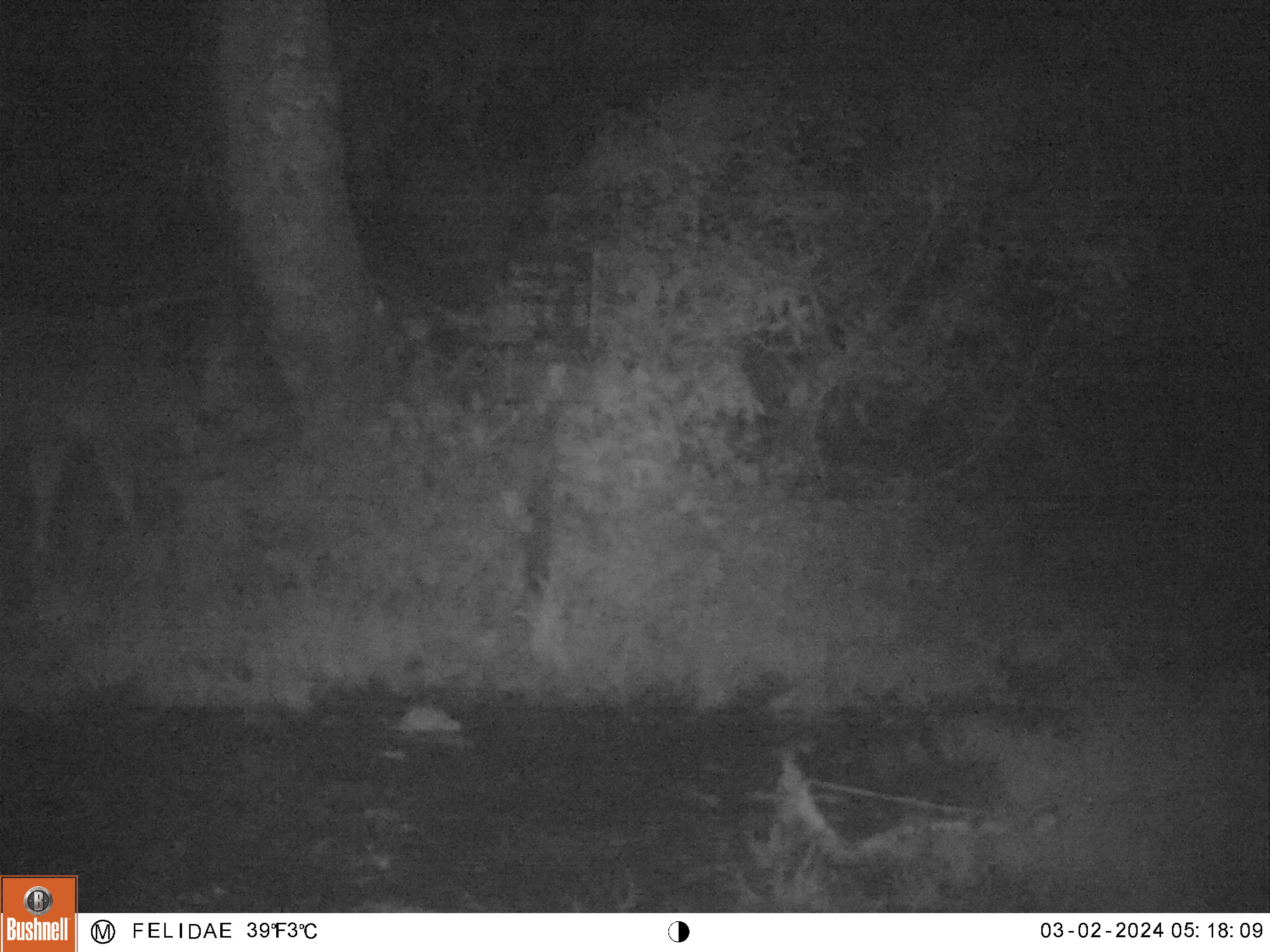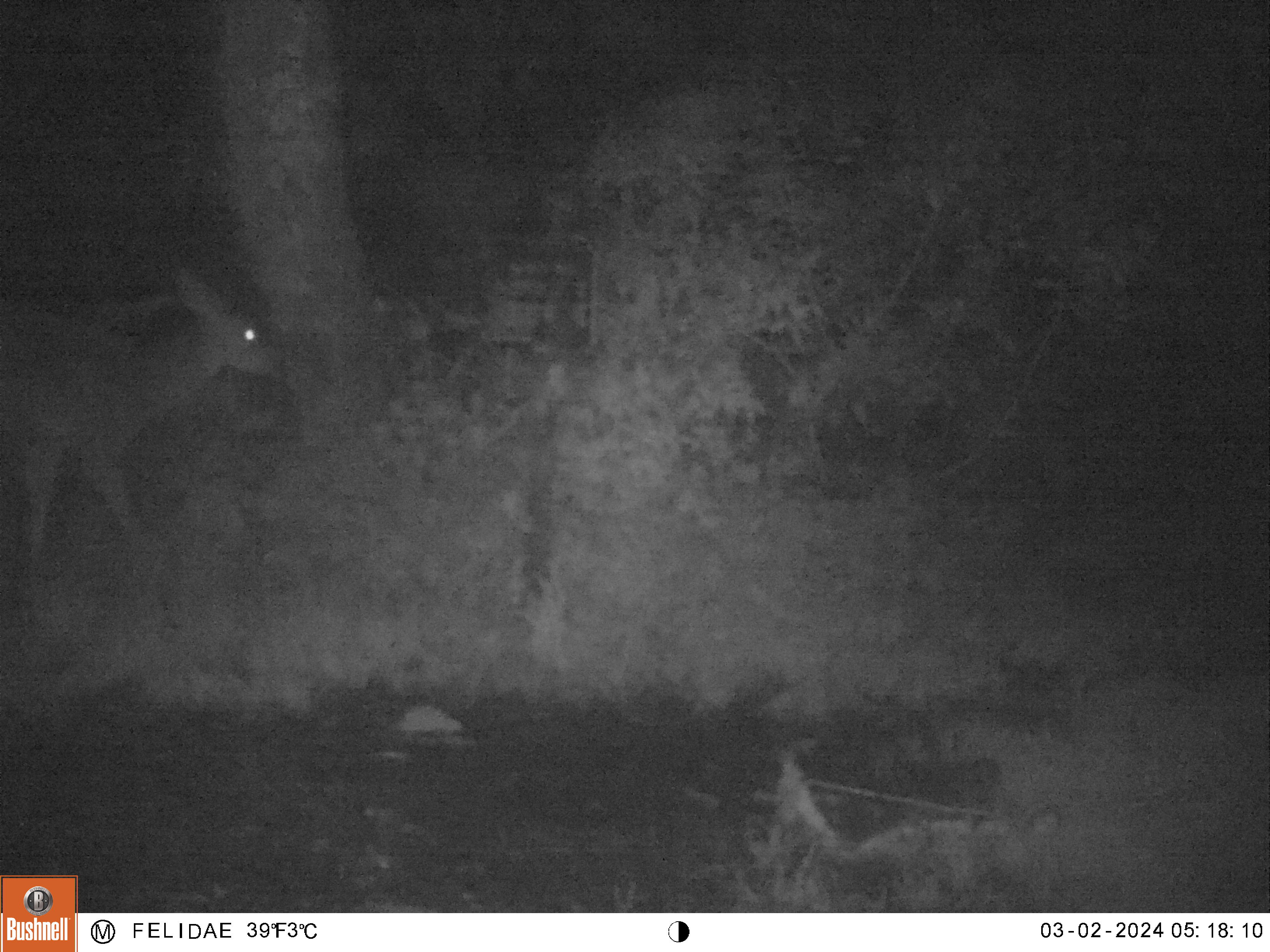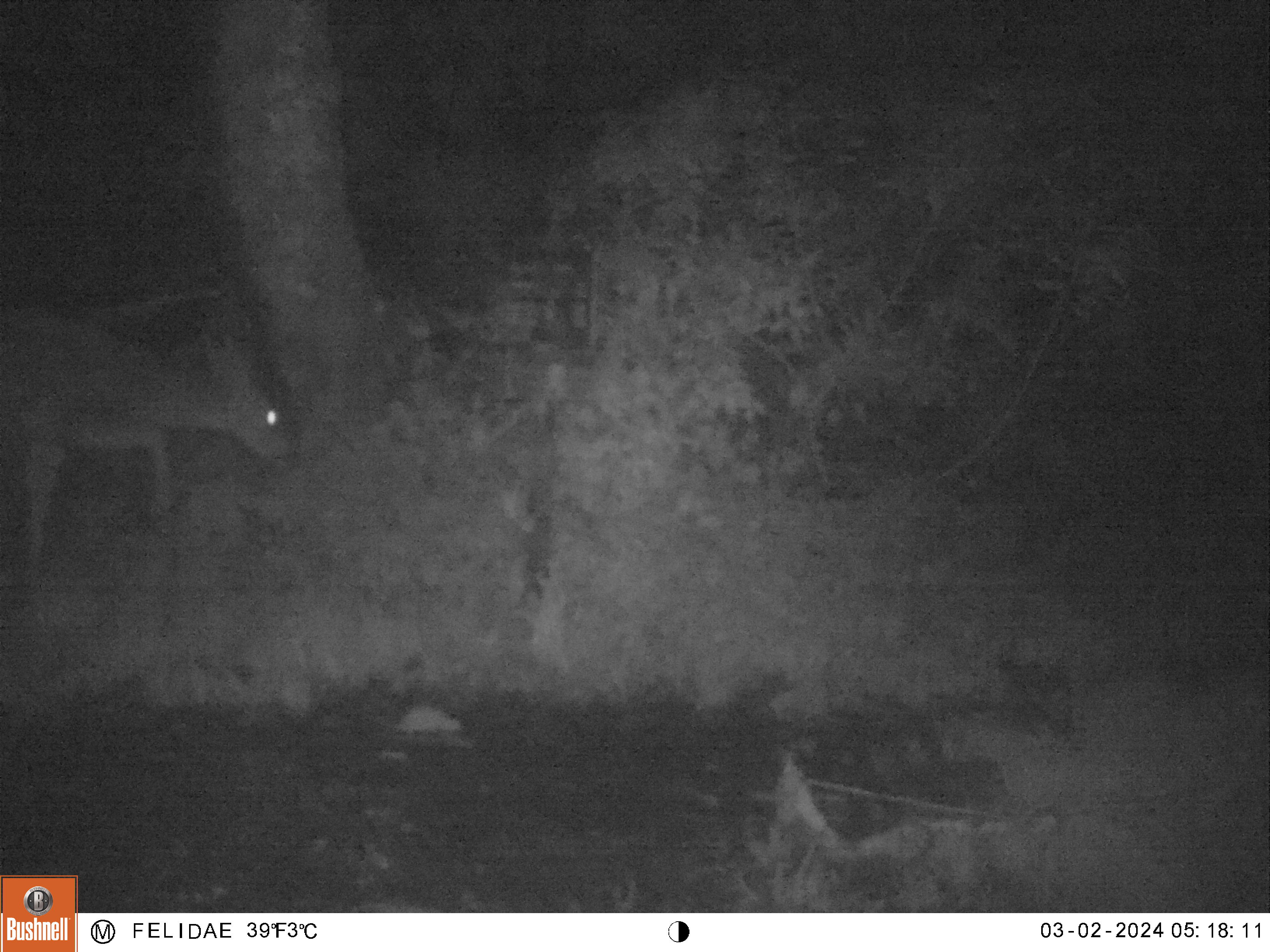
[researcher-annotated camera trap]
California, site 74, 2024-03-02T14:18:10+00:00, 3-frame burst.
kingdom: Animalia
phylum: Chordata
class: Mammalia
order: Artiodactyla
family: Cervidae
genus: Odocoileus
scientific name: Odocoileus hemionus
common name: mule deer